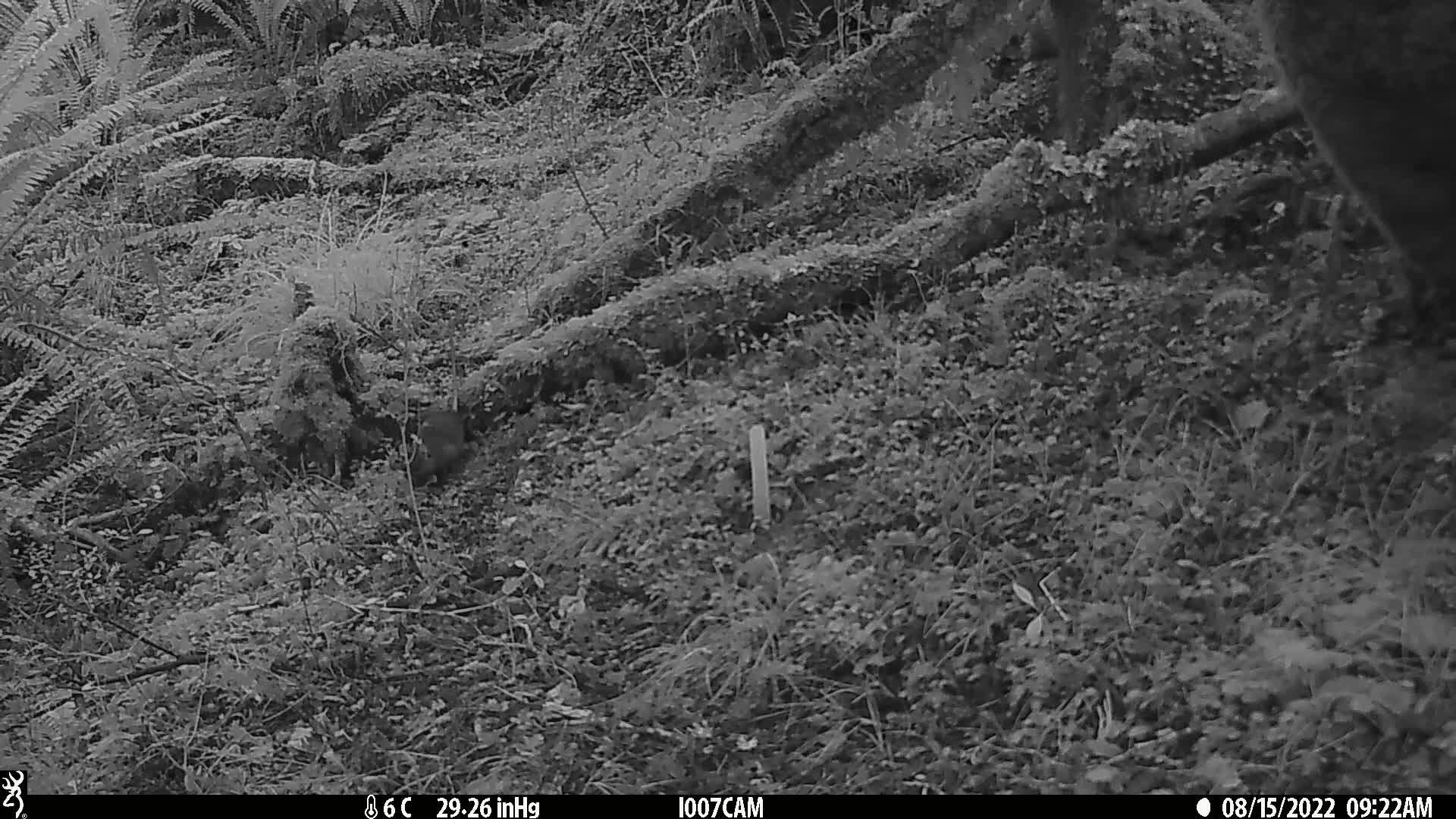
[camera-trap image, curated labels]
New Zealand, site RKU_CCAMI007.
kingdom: Animalia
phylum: Chordata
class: Mammalia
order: Rodentia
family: Muridae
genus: Rattus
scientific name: Rattus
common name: rat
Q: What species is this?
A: Rat (Rattus).